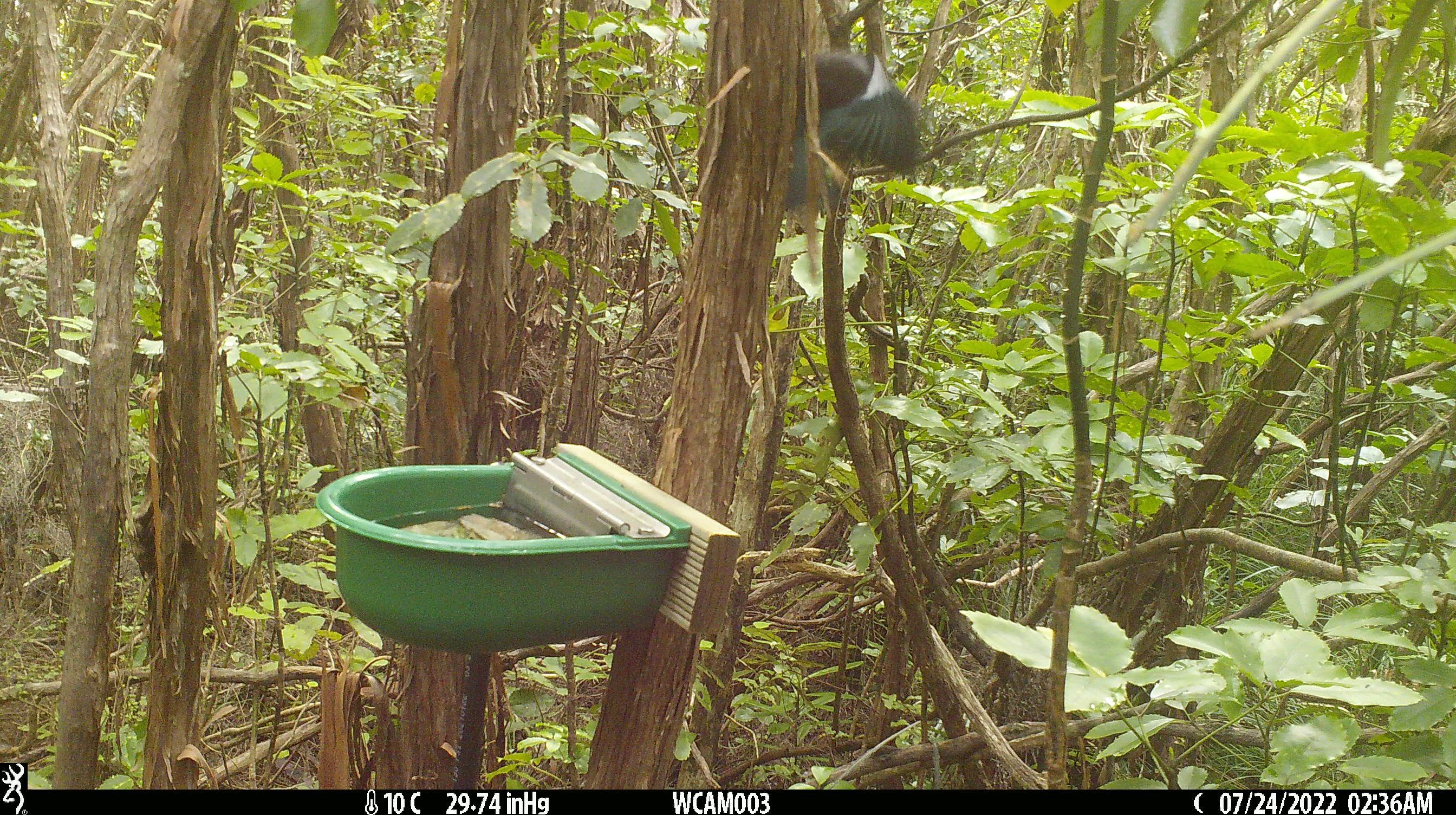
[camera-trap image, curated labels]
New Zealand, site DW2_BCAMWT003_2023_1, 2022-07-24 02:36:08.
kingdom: Animalia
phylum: Chordata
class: Aves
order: Passeriformes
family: Meliphagidae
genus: Prosthemadera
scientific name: Prosthemadera novaeseelandiae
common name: tui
Tui (Prosthemadera novaeseelandiae).